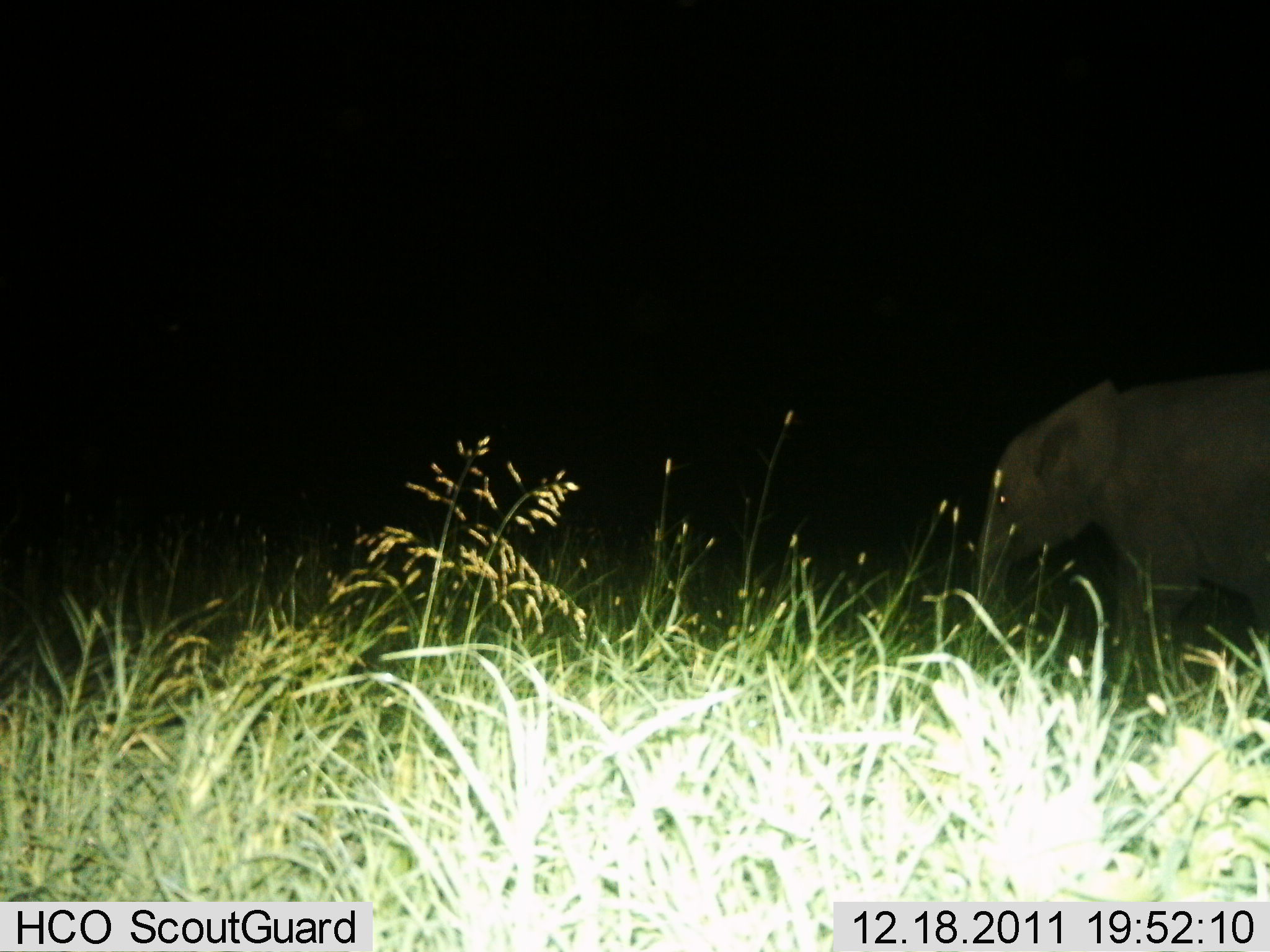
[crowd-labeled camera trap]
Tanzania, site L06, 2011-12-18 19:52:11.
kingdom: Animalia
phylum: Chordata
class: Mammalia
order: Proboscidea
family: Elephantidae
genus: Loxodonta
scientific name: Loxodonta africana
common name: african bush elephant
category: elephant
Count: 1.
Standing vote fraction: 36%.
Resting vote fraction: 0%.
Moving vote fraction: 73%.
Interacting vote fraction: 0%.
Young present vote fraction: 0%.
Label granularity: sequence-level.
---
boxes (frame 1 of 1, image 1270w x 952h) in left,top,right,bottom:
animal: 964,368,1270,683